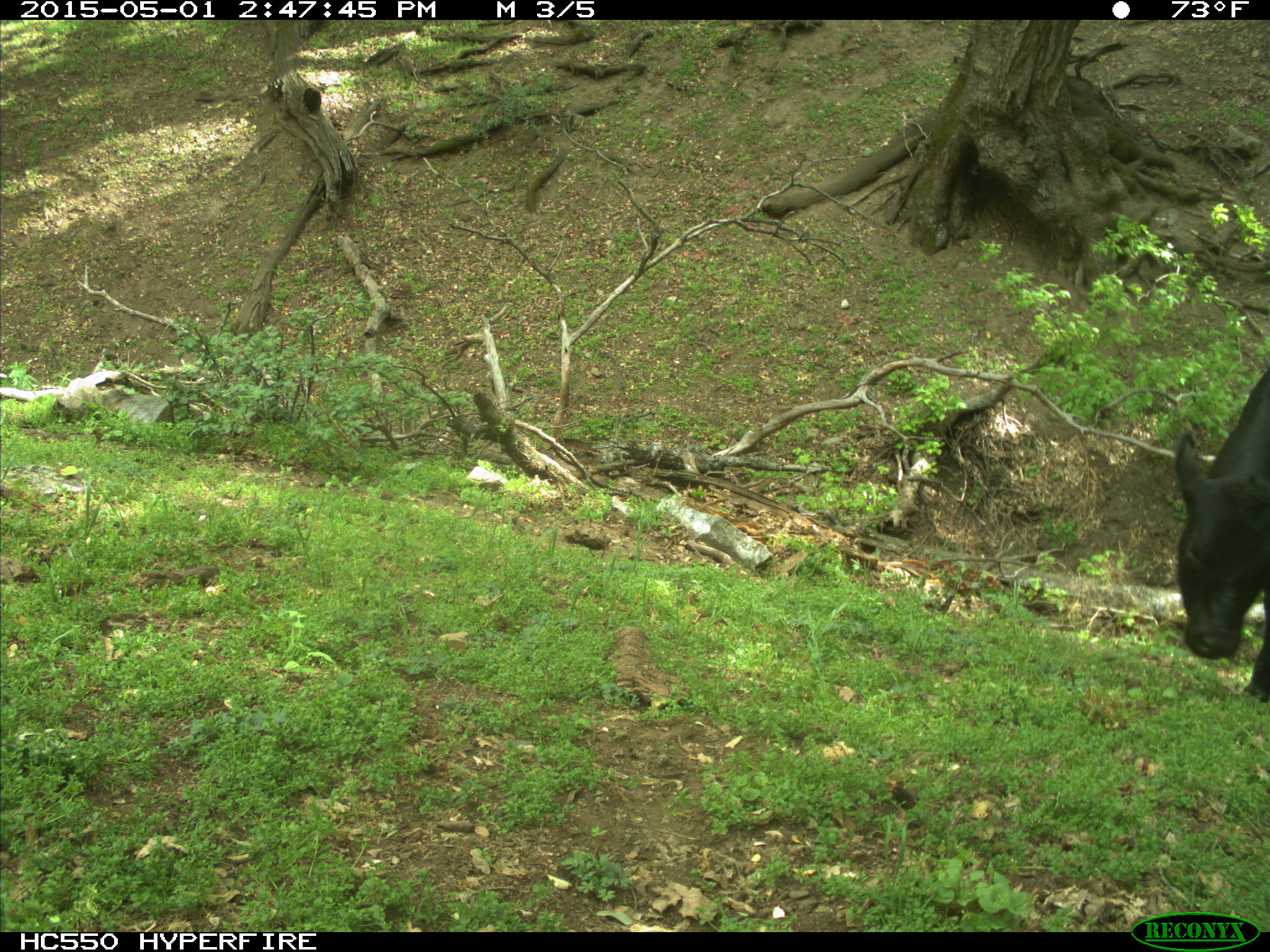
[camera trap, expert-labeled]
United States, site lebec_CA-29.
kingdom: Animalia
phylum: Chordata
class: Mammalia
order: Artiodactyla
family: Bovidae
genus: Bos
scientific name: Bos taurus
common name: domestic cow